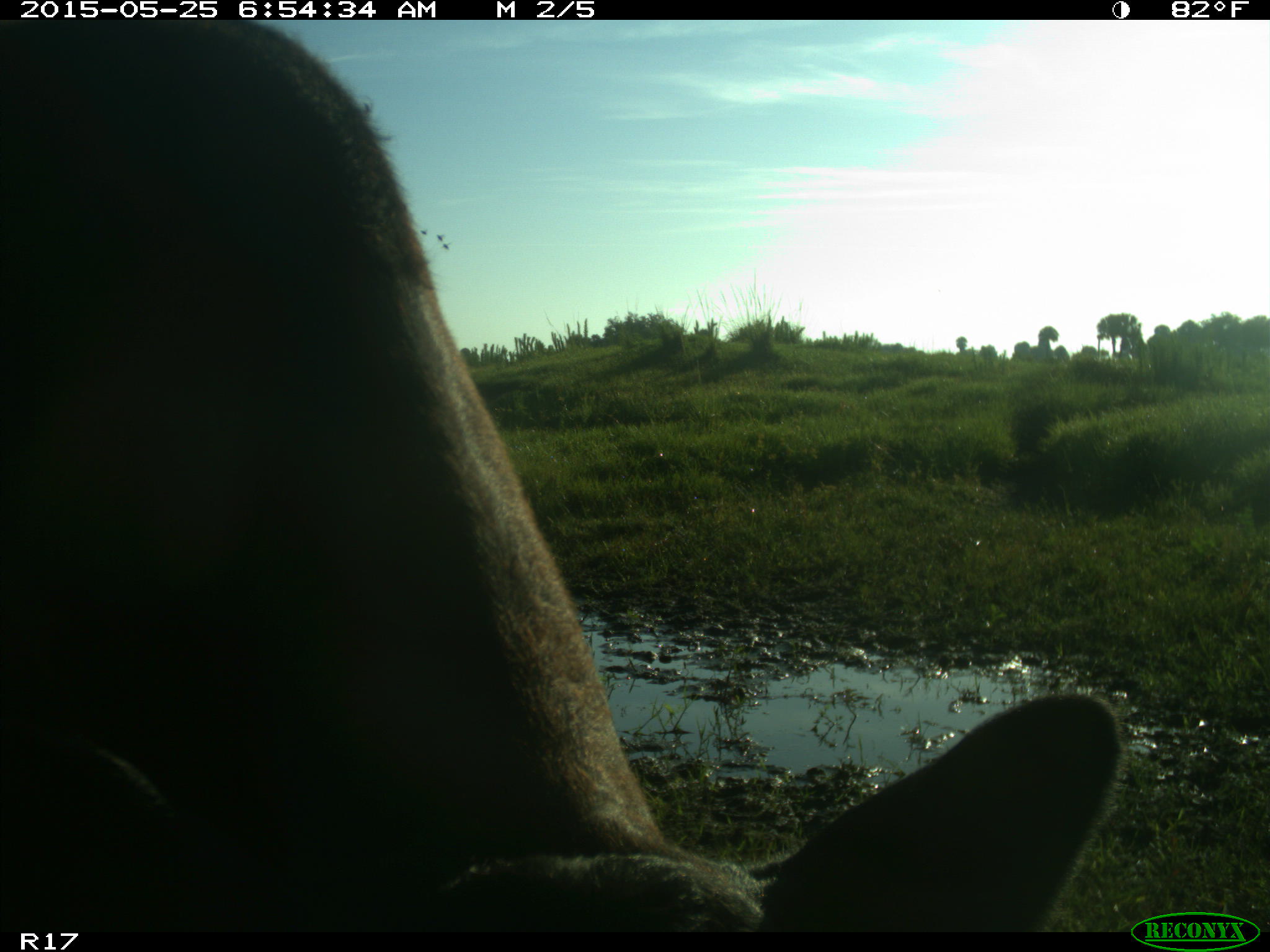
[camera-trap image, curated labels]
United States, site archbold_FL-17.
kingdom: Animalia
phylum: Chordata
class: Mammalia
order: Artiodactyla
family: Bovidae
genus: Bos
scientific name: Bos taurus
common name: domestic cow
Bos taurus (domestic cow).